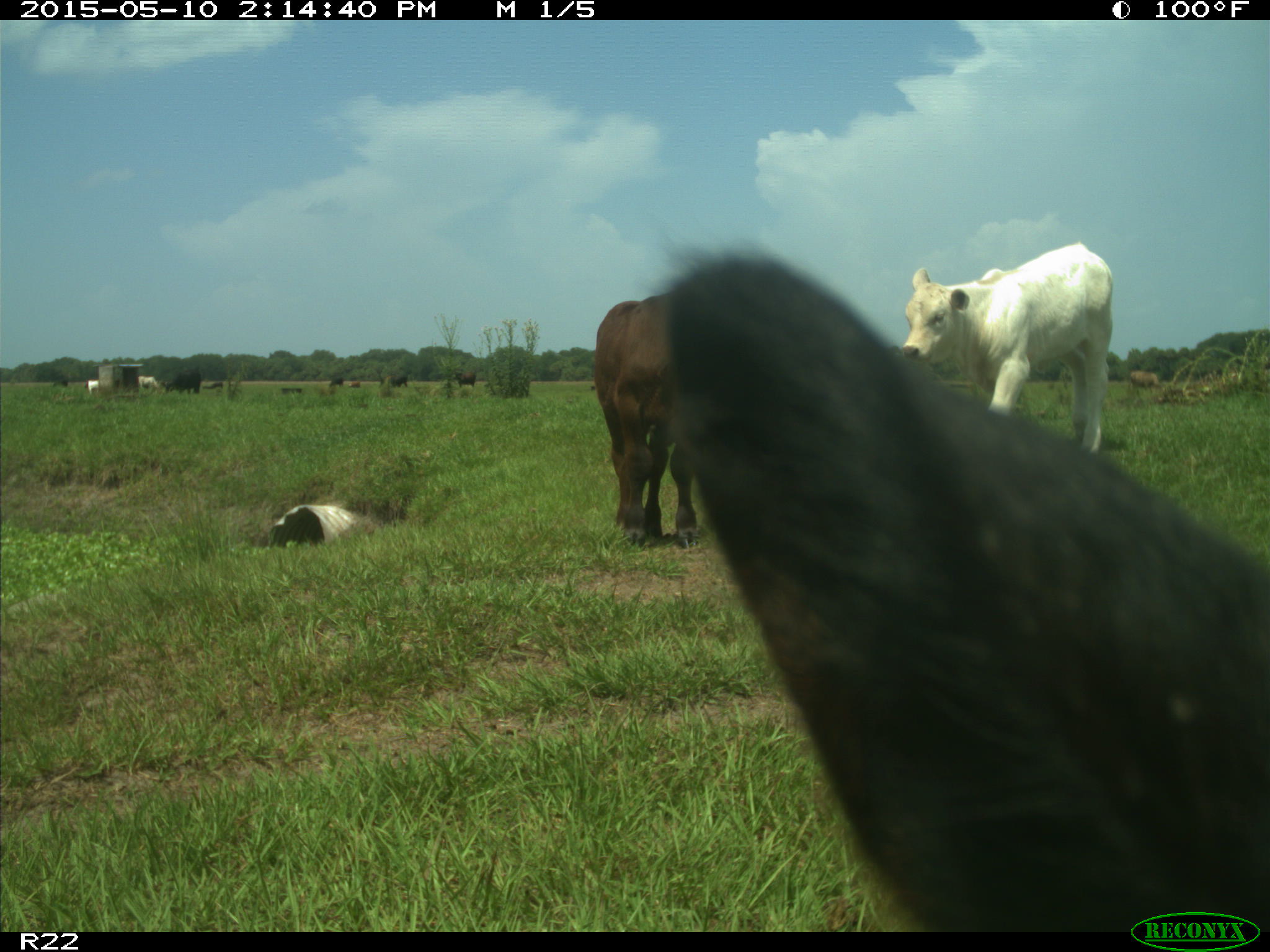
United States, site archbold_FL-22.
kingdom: Animalia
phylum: Chordata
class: Mammalia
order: Artiodactyla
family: Bovidae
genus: Bos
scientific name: Bos taurus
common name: domestic cow